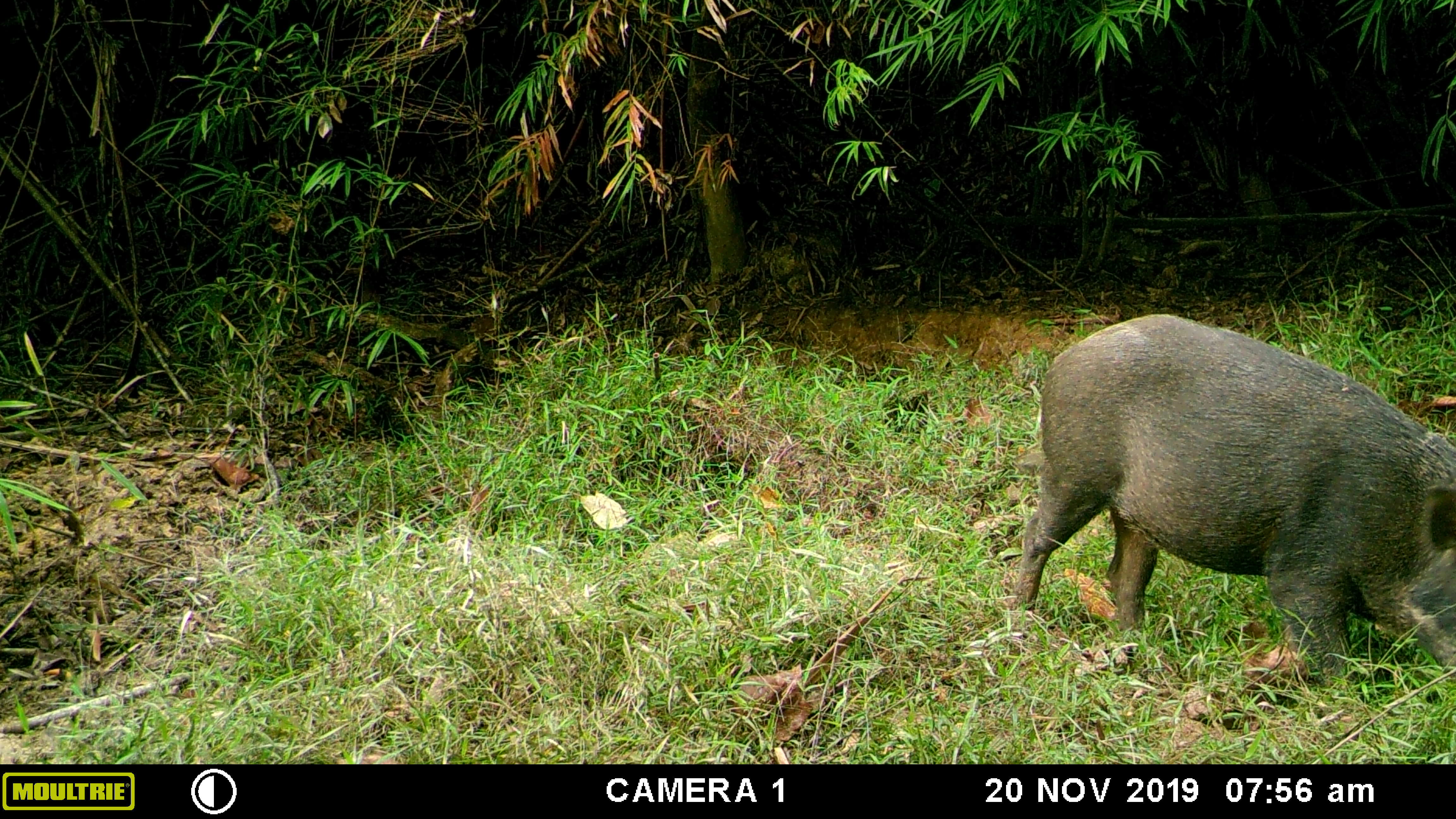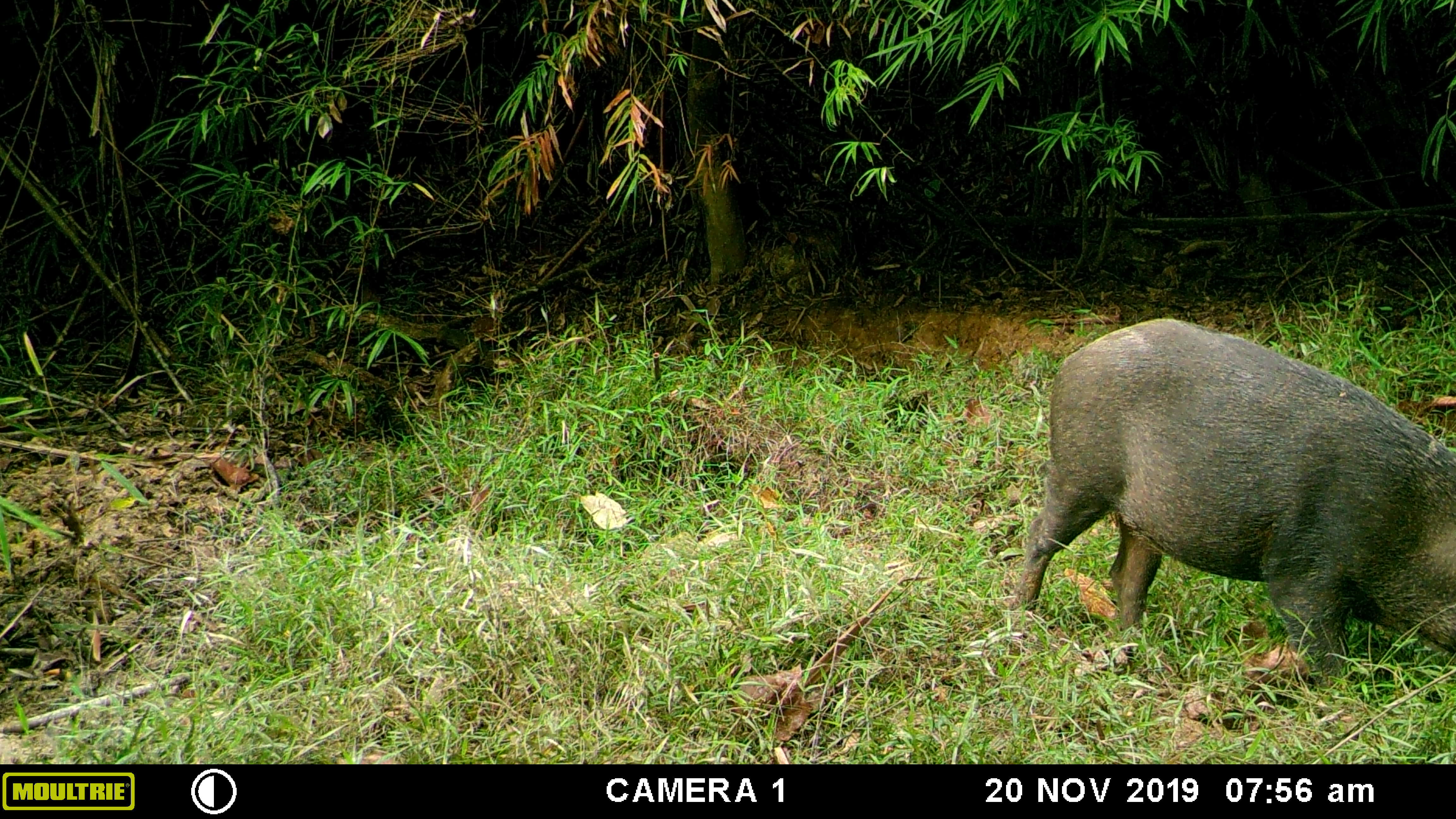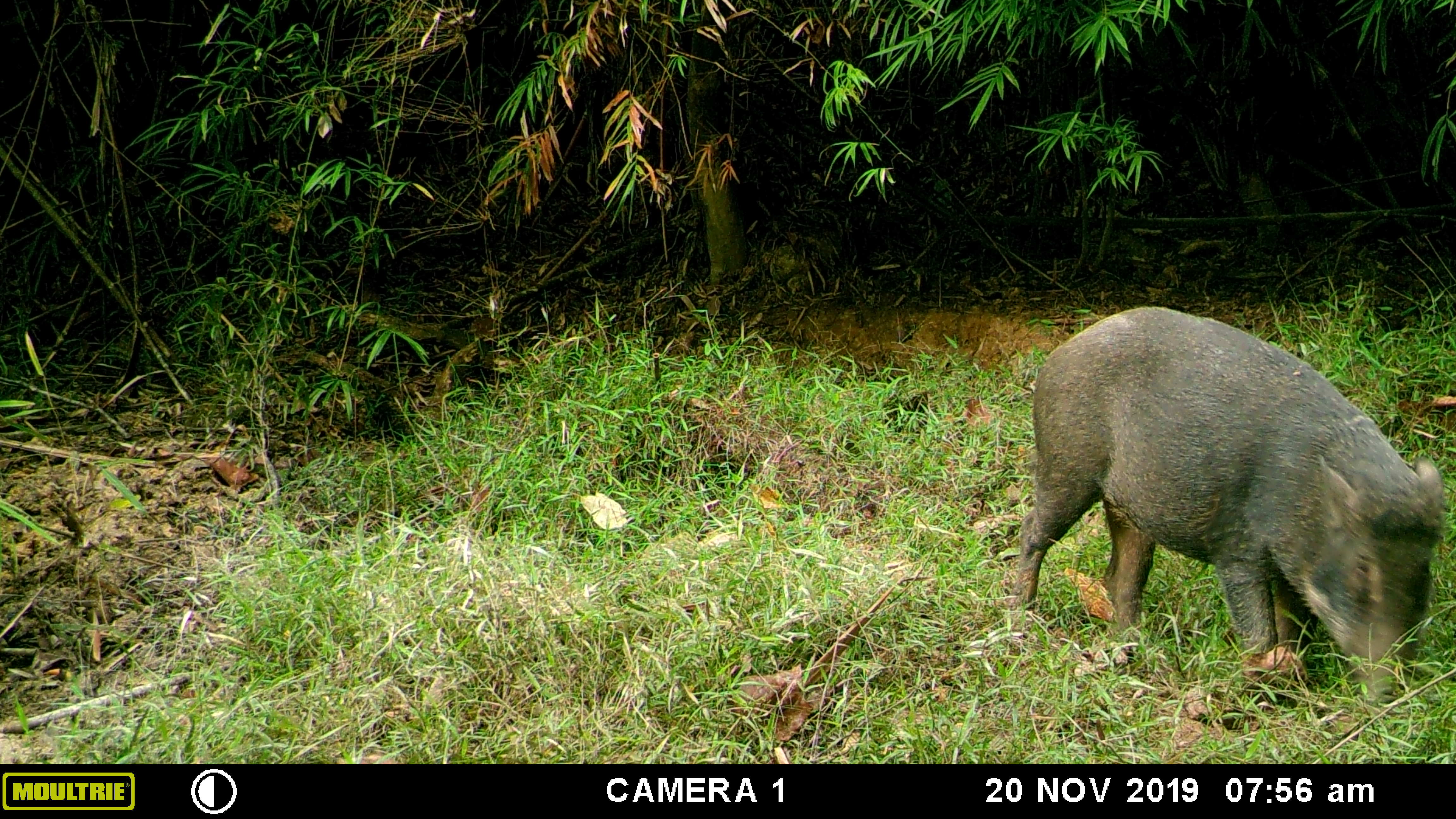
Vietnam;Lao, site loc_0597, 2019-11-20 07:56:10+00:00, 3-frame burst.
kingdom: Animalia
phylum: Chordata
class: Mammalia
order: Artiodactyla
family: Suidae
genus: Sus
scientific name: Sus scrofa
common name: eurasian wild pig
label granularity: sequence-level